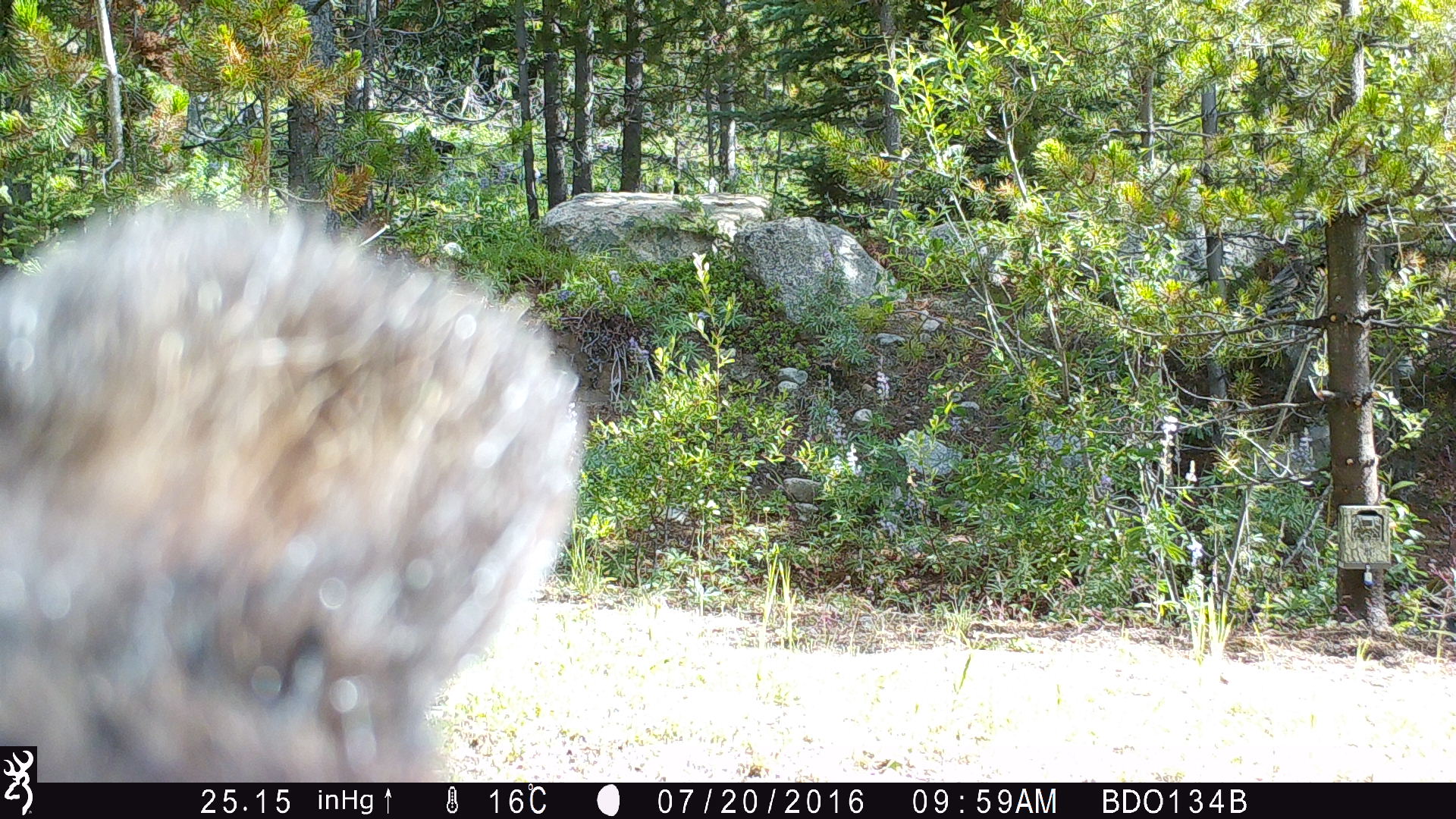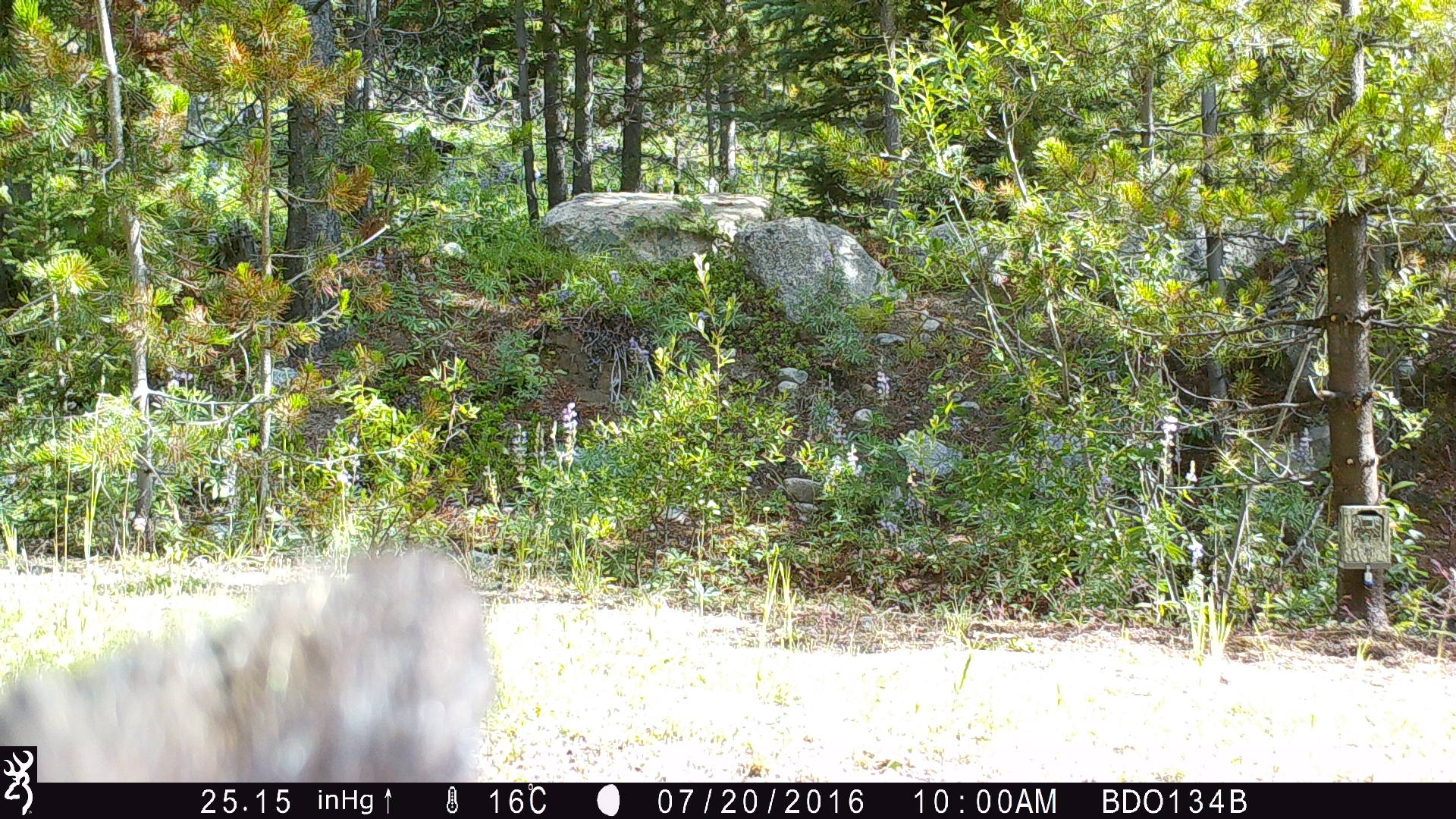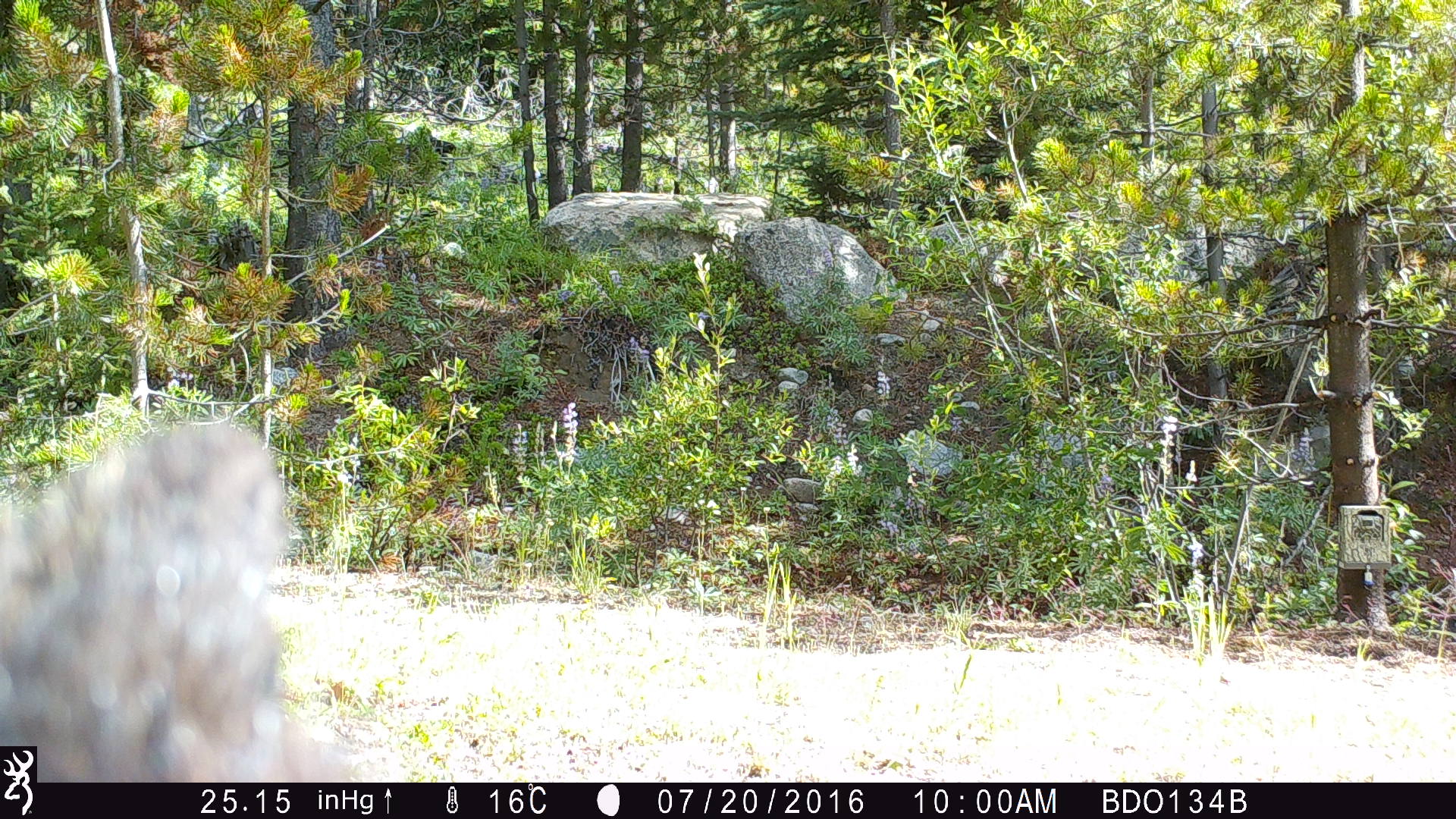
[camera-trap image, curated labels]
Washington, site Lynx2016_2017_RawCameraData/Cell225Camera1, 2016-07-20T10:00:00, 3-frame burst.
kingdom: Animalia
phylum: Chordata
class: Mammalia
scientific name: Mammalia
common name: small mammal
Small mammal (Mammalia). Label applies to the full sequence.